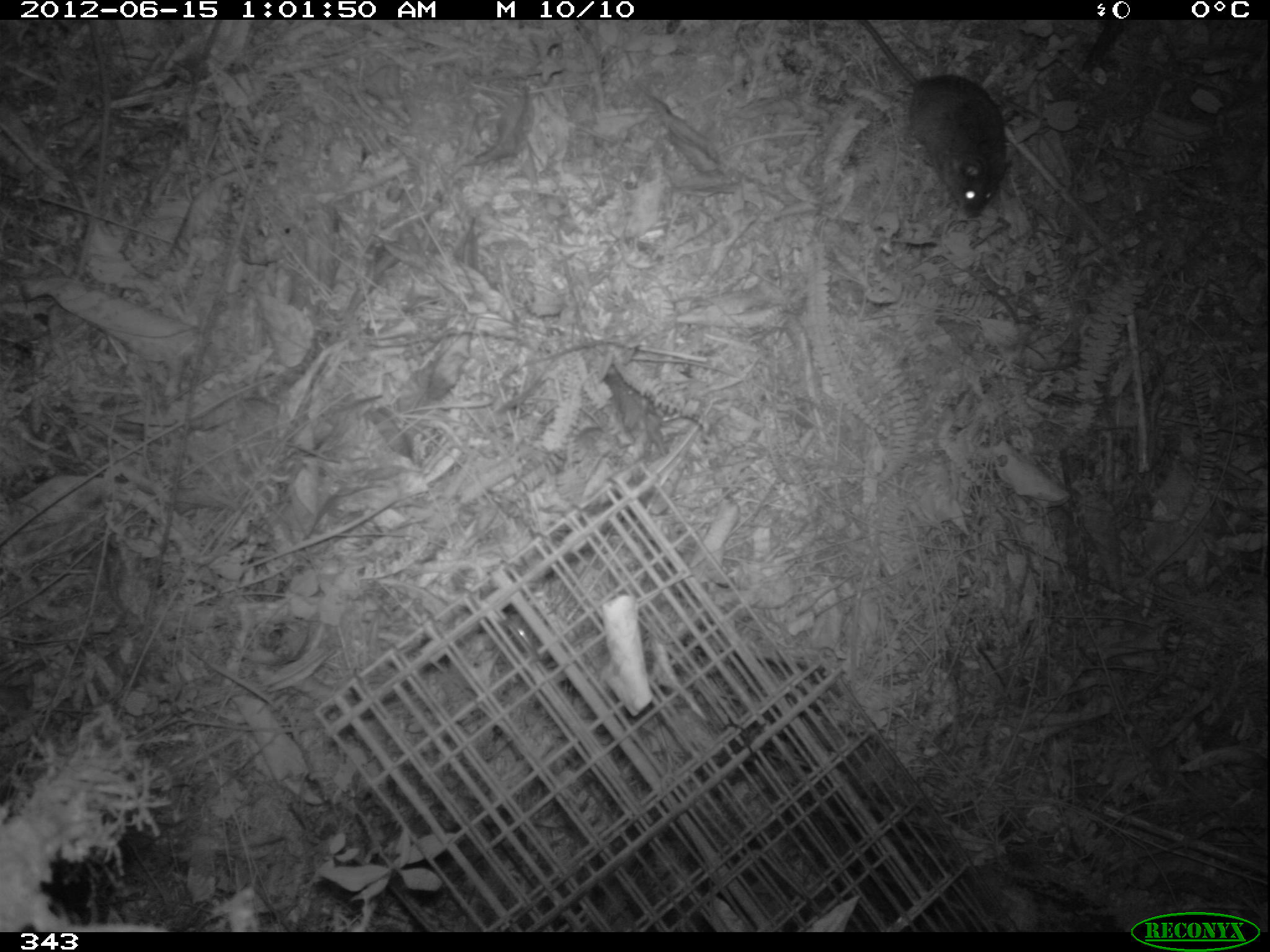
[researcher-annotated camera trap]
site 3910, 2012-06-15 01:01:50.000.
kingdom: Animalia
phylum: Chordata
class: Mammalia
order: Rodentia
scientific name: Rodentia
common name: rodents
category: unknown rodent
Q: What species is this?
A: Unknown rodent (rodents) (Rodentia).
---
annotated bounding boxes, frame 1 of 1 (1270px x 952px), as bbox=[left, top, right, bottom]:
unknown rodent: bbox=[859, 20, 1007, 217]